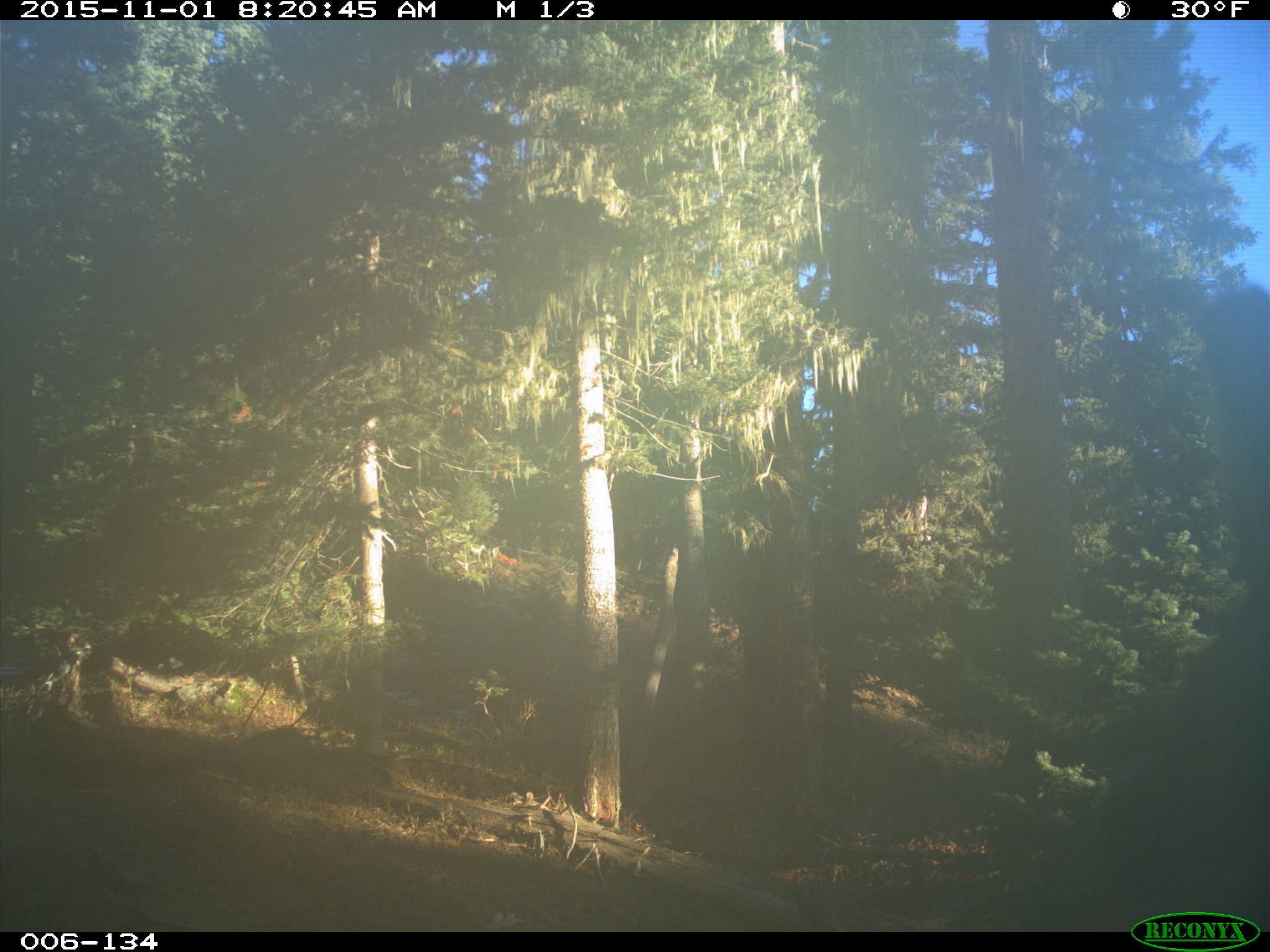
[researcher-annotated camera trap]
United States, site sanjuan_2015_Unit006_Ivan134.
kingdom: Animalia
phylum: Chordata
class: Mammalia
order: Artiodactyla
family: Cervidae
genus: Cervus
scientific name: Cervus elaphus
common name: red deer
Cervus elaphus (red deer).